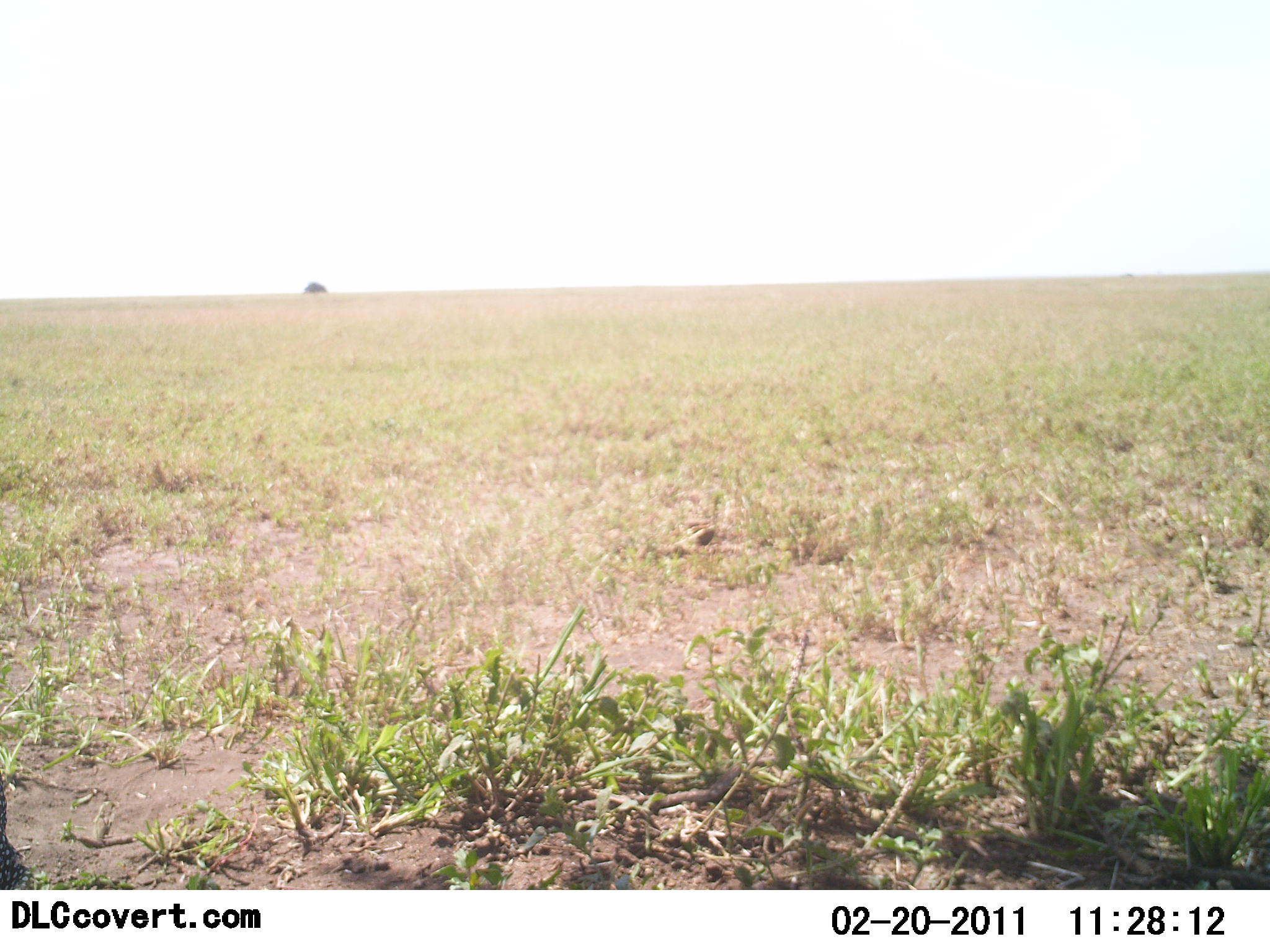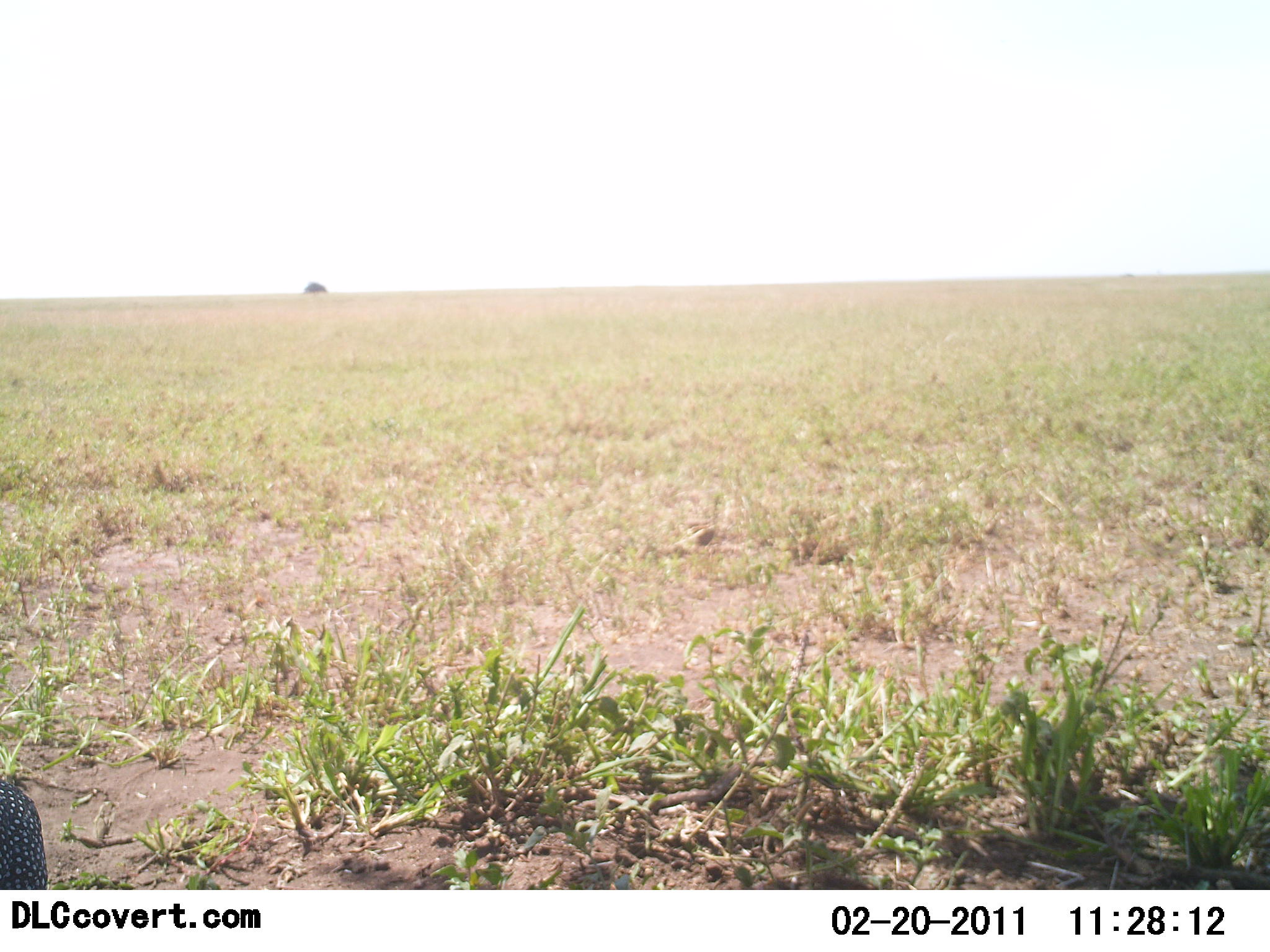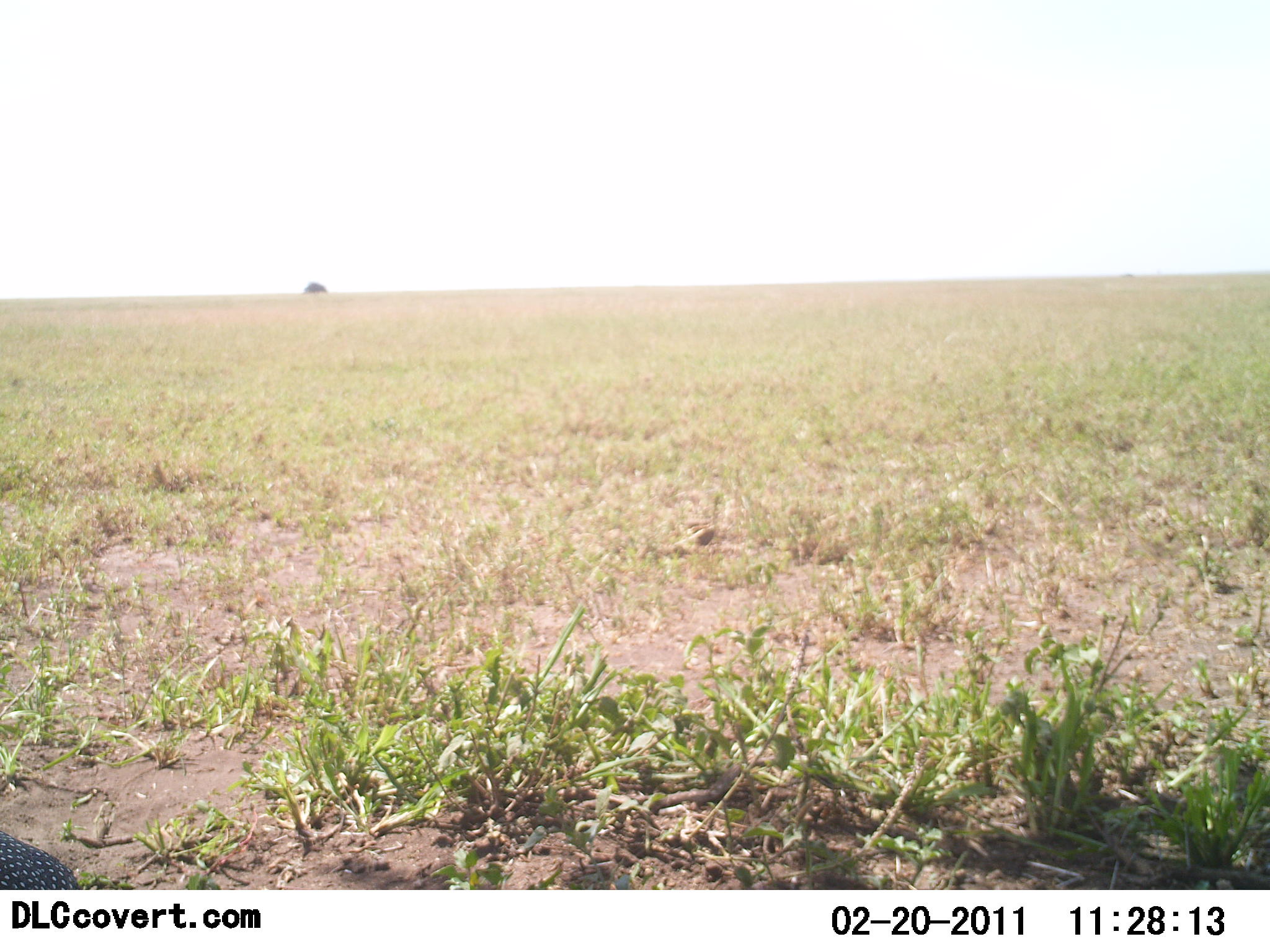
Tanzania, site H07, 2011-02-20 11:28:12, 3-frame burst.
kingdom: Animalia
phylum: Chordata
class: Aves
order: Galliformes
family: Numididae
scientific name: Numididae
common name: guinea fowl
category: guineafowl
Guineafowl (guinea fowl) (Numididae), count 1. Behavior (volunteer vote fractions): standing 40%, resting 0%, moving 60%, interacting 0%. Young present (vote fraction): 0%. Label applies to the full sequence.